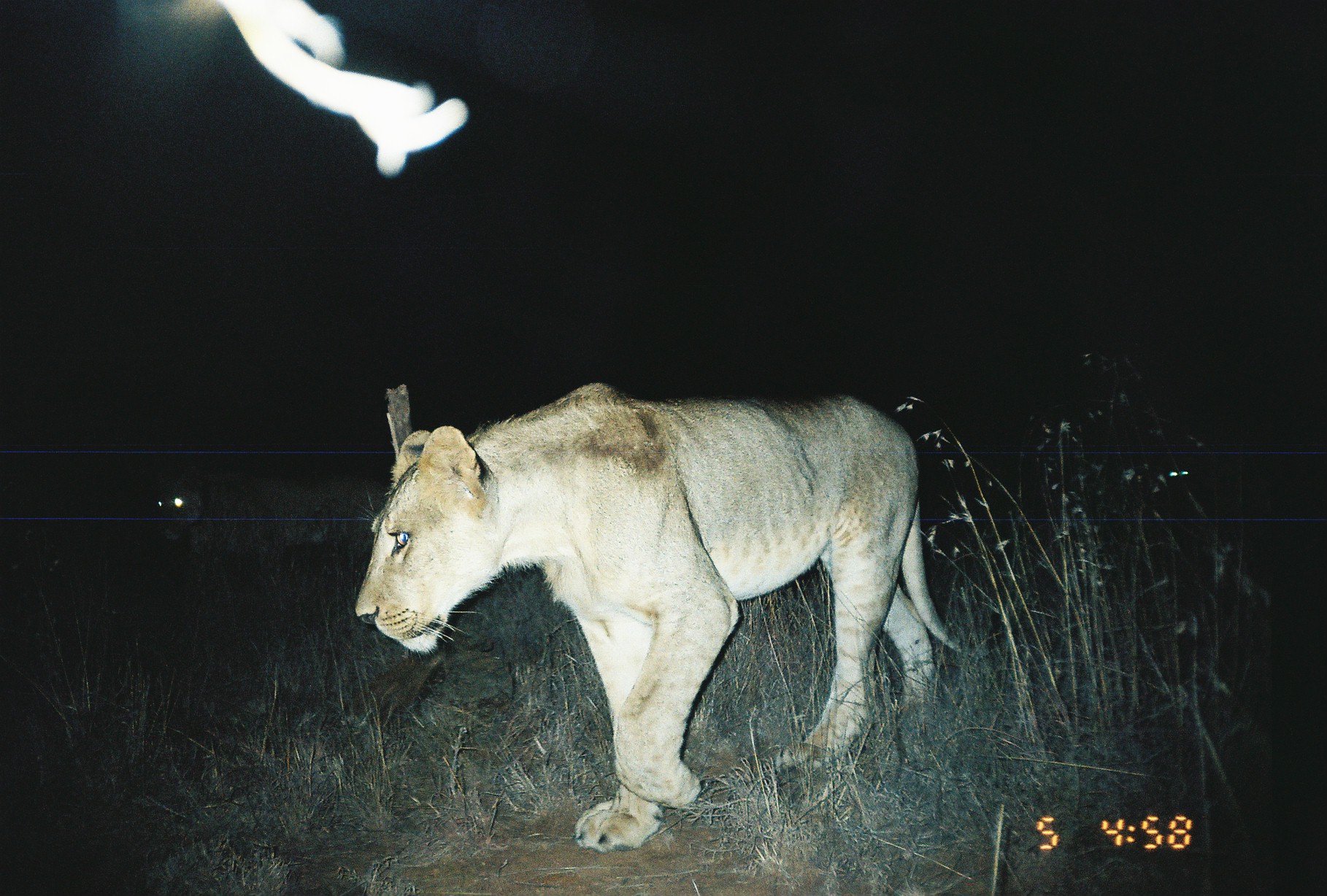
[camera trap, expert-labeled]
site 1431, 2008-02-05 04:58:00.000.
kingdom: Animalia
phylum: Chordata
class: Mammalia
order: Carnivora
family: Felidae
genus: Panthera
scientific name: Panthera leo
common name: lion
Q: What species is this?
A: Panthera leo (lion).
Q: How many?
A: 3.